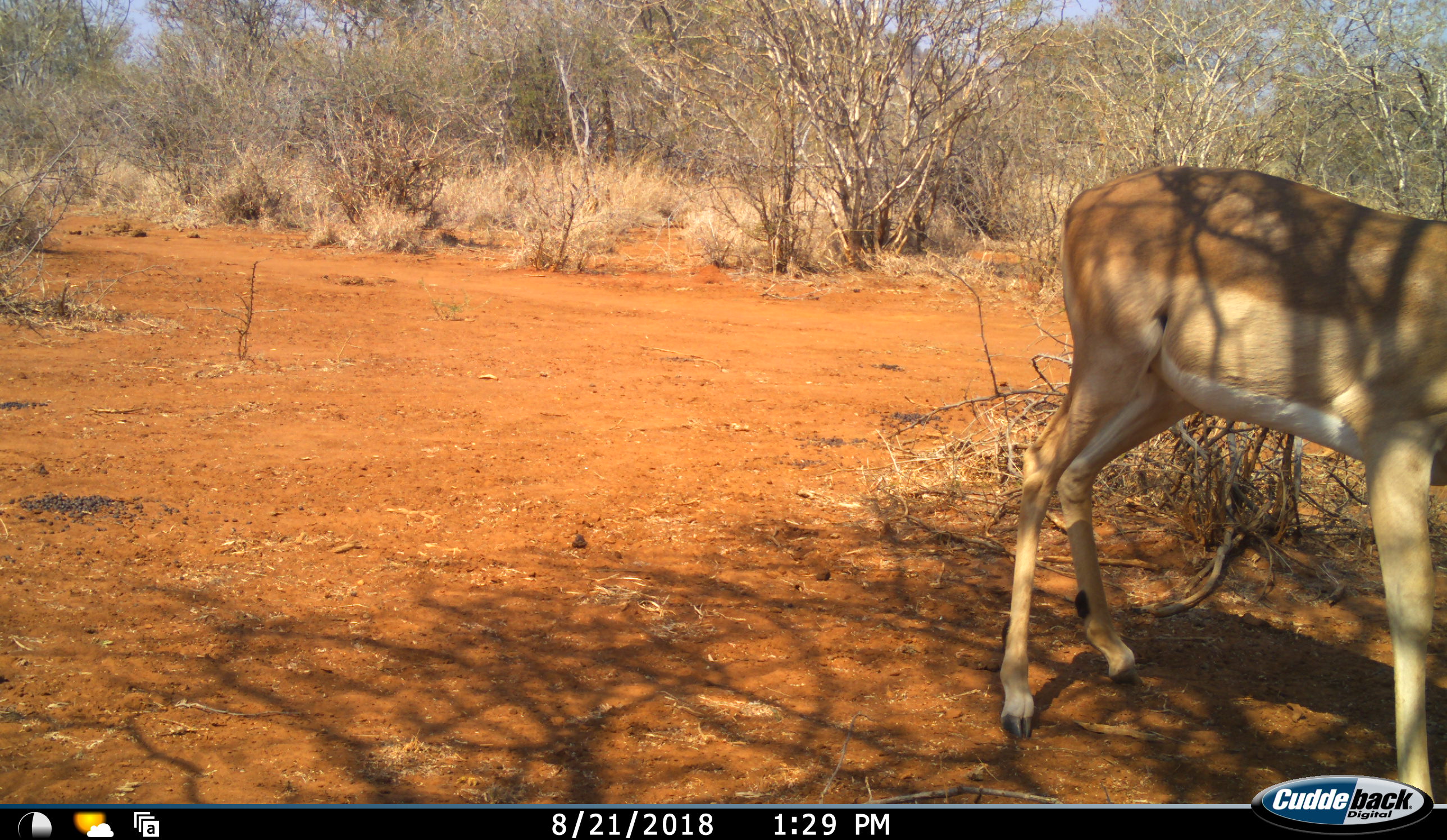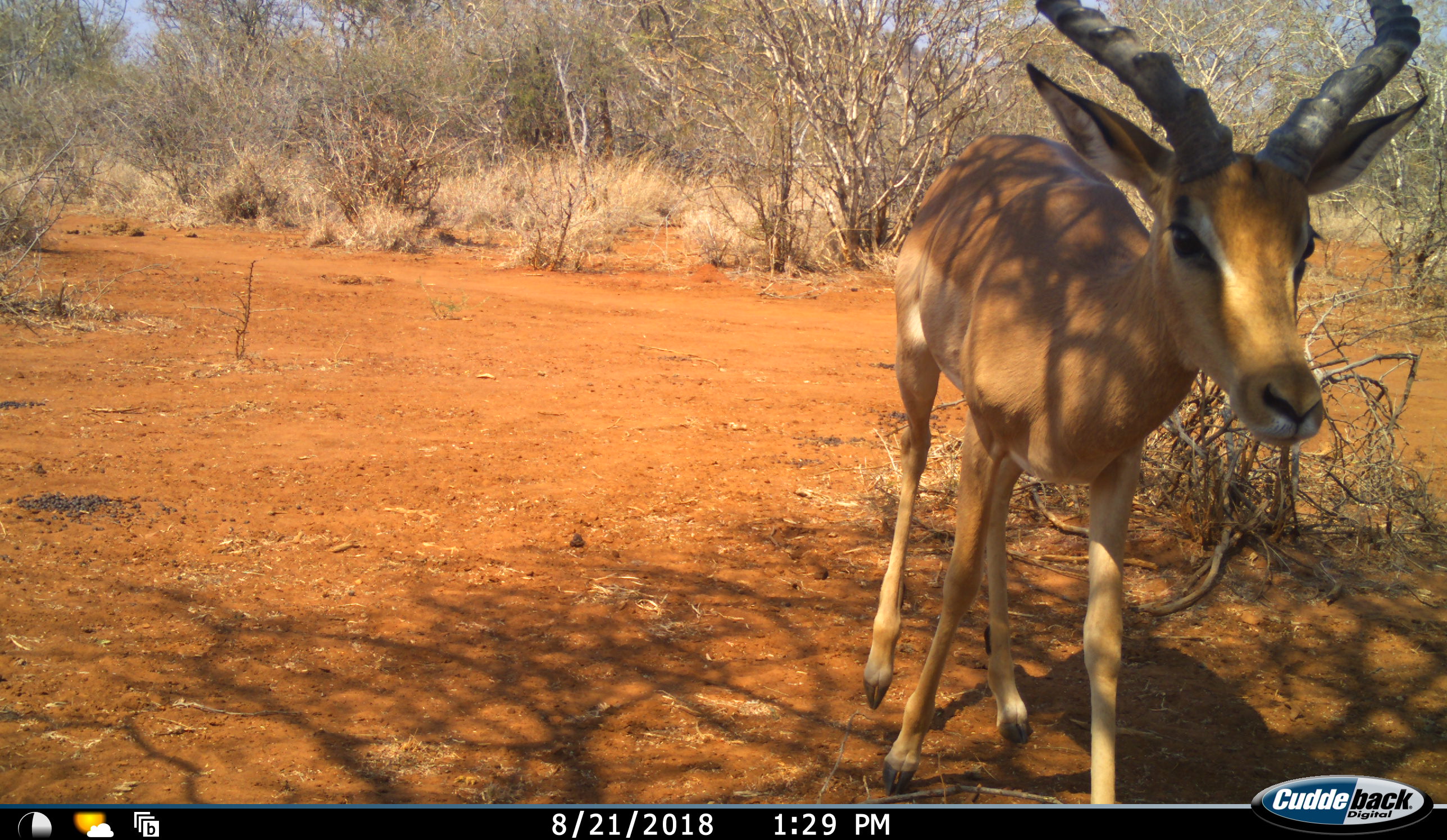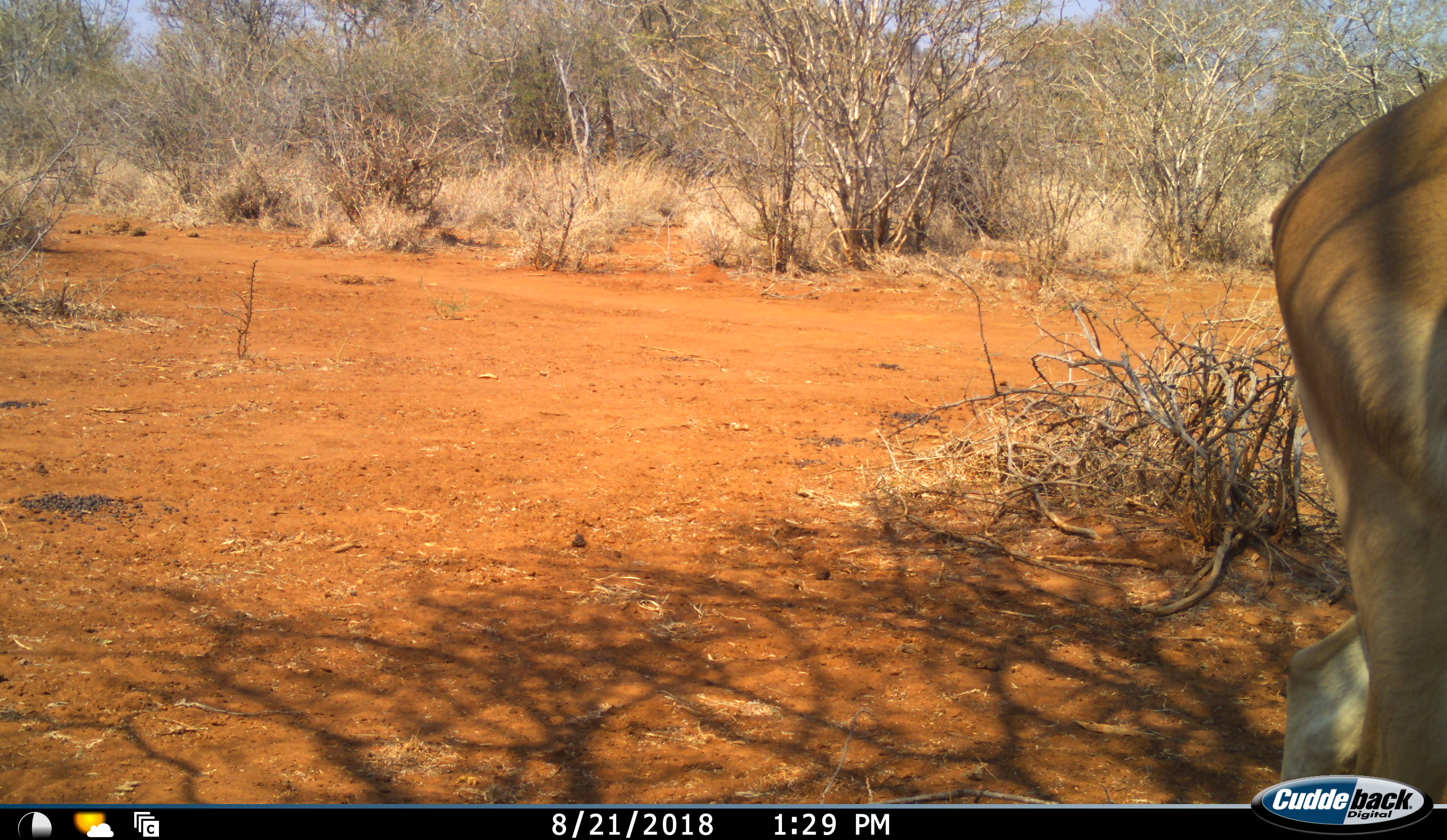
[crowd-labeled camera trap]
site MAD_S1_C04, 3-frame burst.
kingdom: Animalia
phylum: Chordata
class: Mammalia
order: Artiodactyla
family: Bovidae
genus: Aepyceros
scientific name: Aepyceros melampus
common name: impala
Impala (Aepyceros melampus), count 1. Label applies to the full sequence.